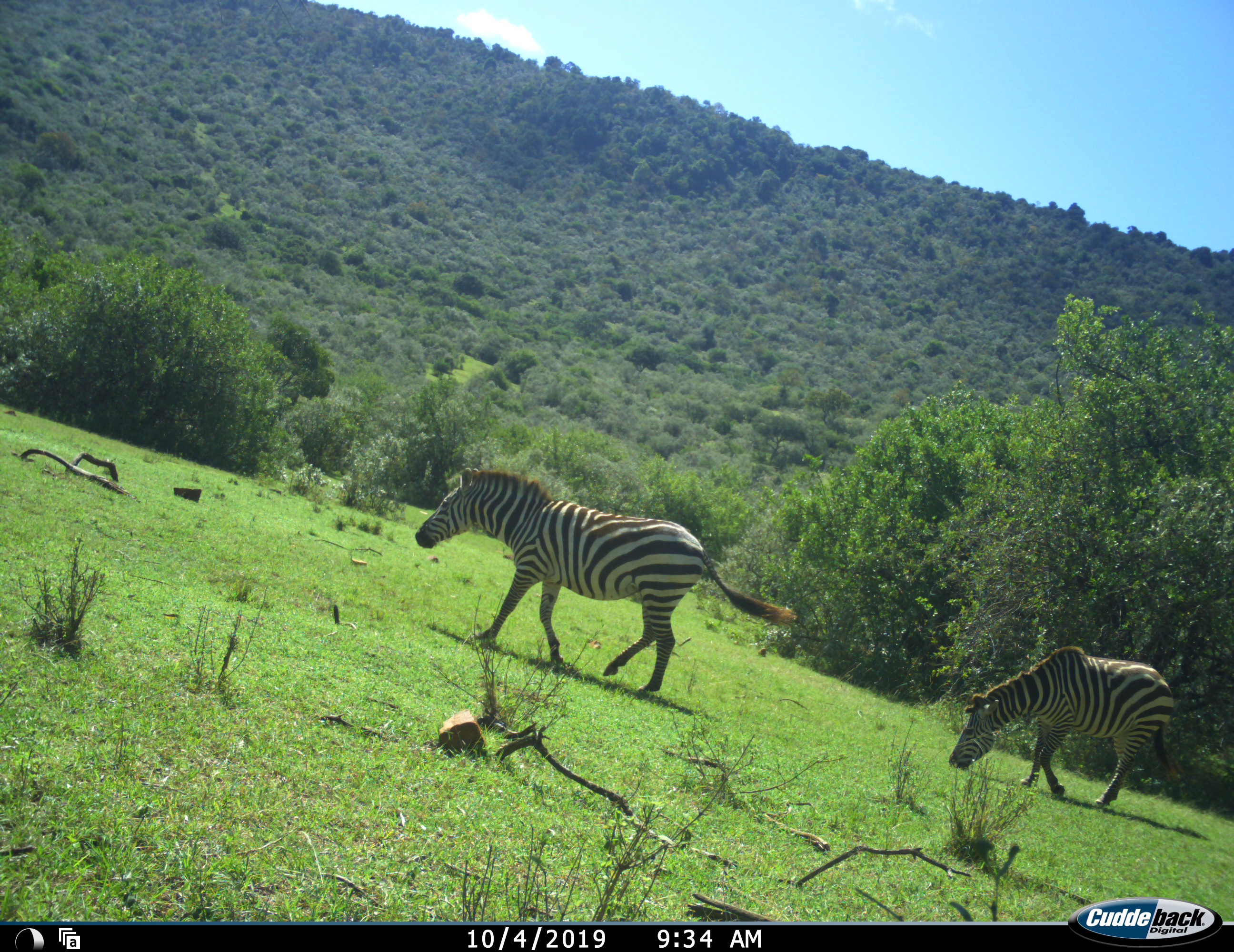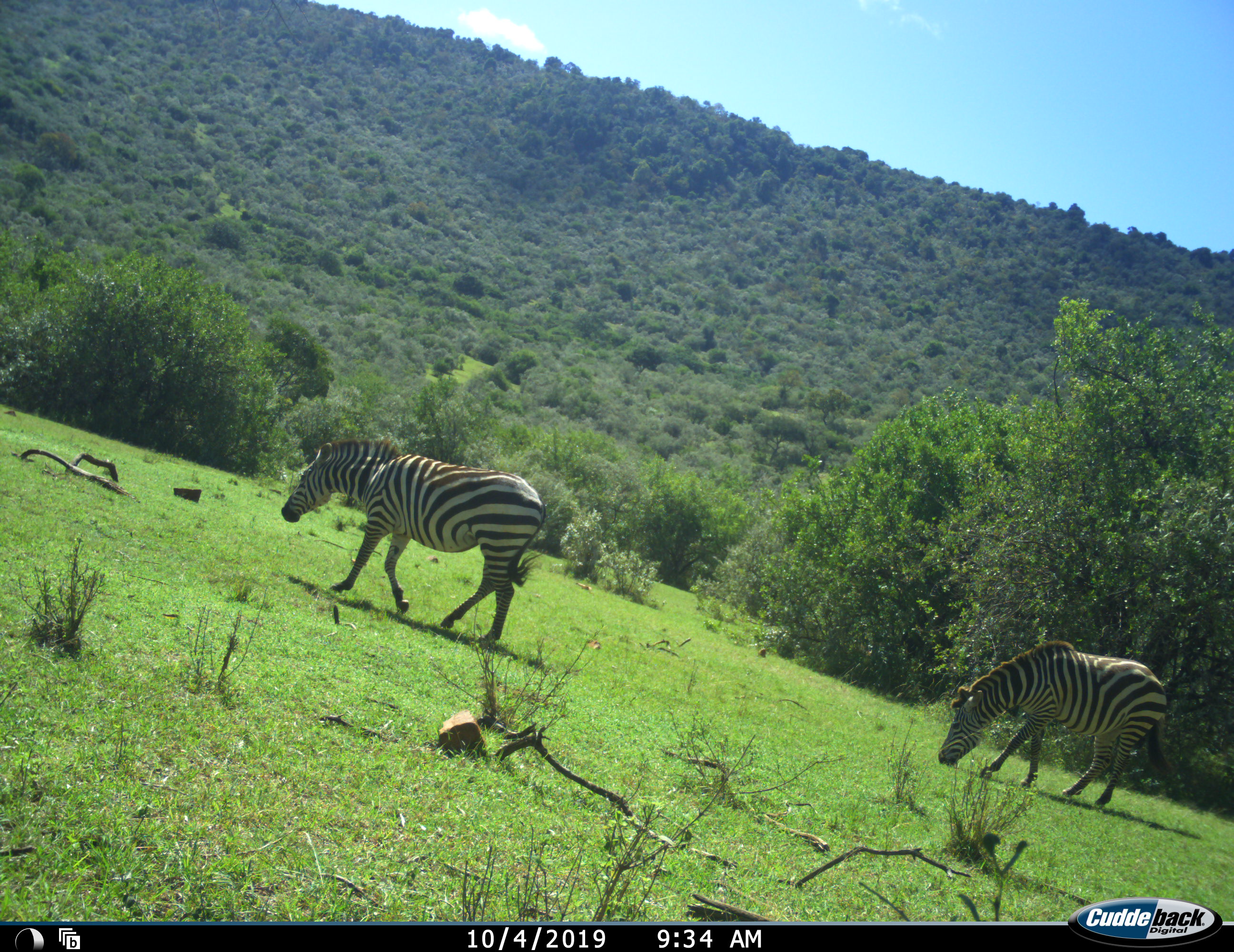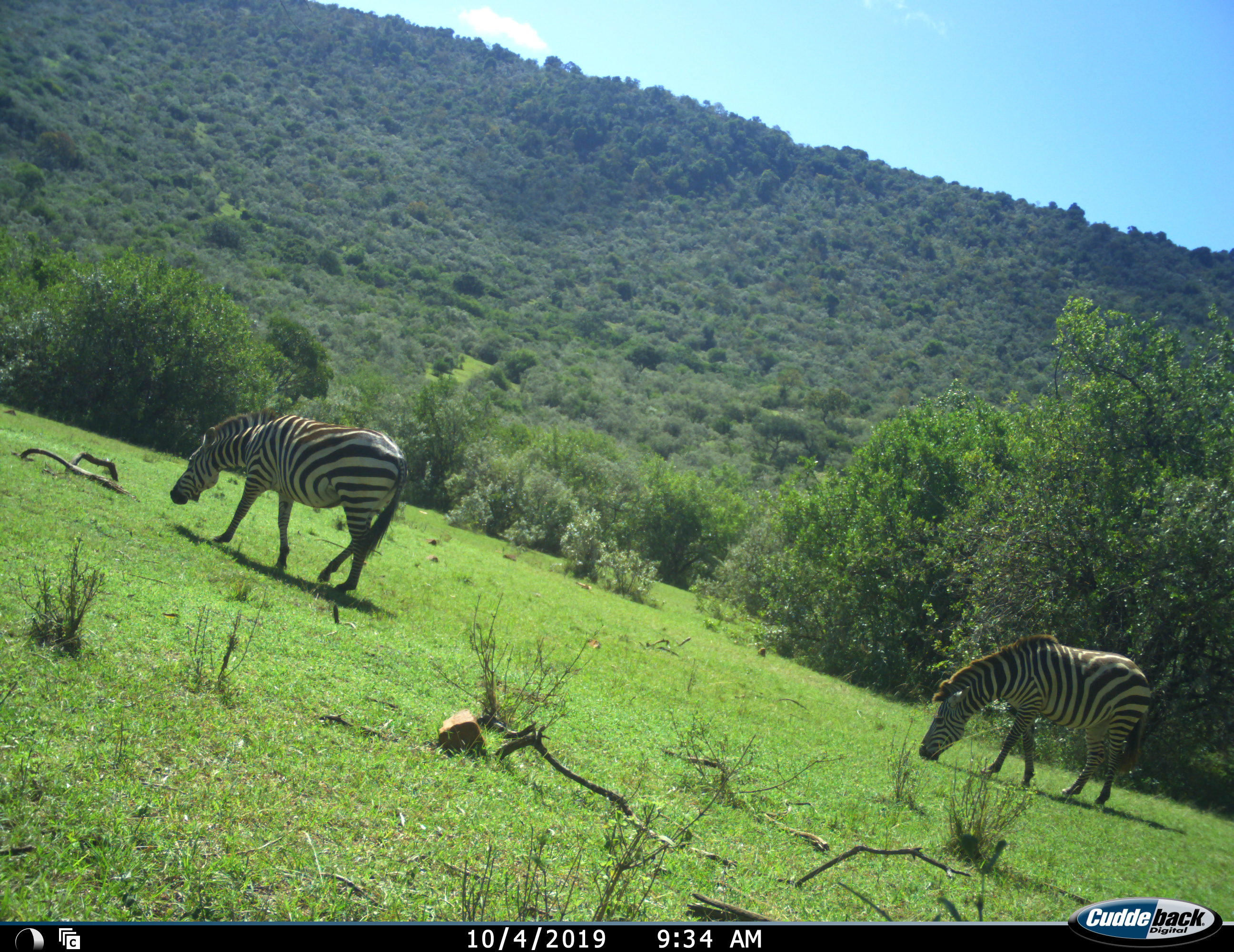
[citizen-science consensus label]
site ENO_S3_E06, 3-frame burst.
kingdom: Animalia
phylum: Chordata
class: Mammalia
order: Perissodactyla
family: Equidae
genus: Equus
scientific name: Equus quagga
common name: plains zebra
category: zebraplains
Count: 2.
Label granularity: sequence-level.